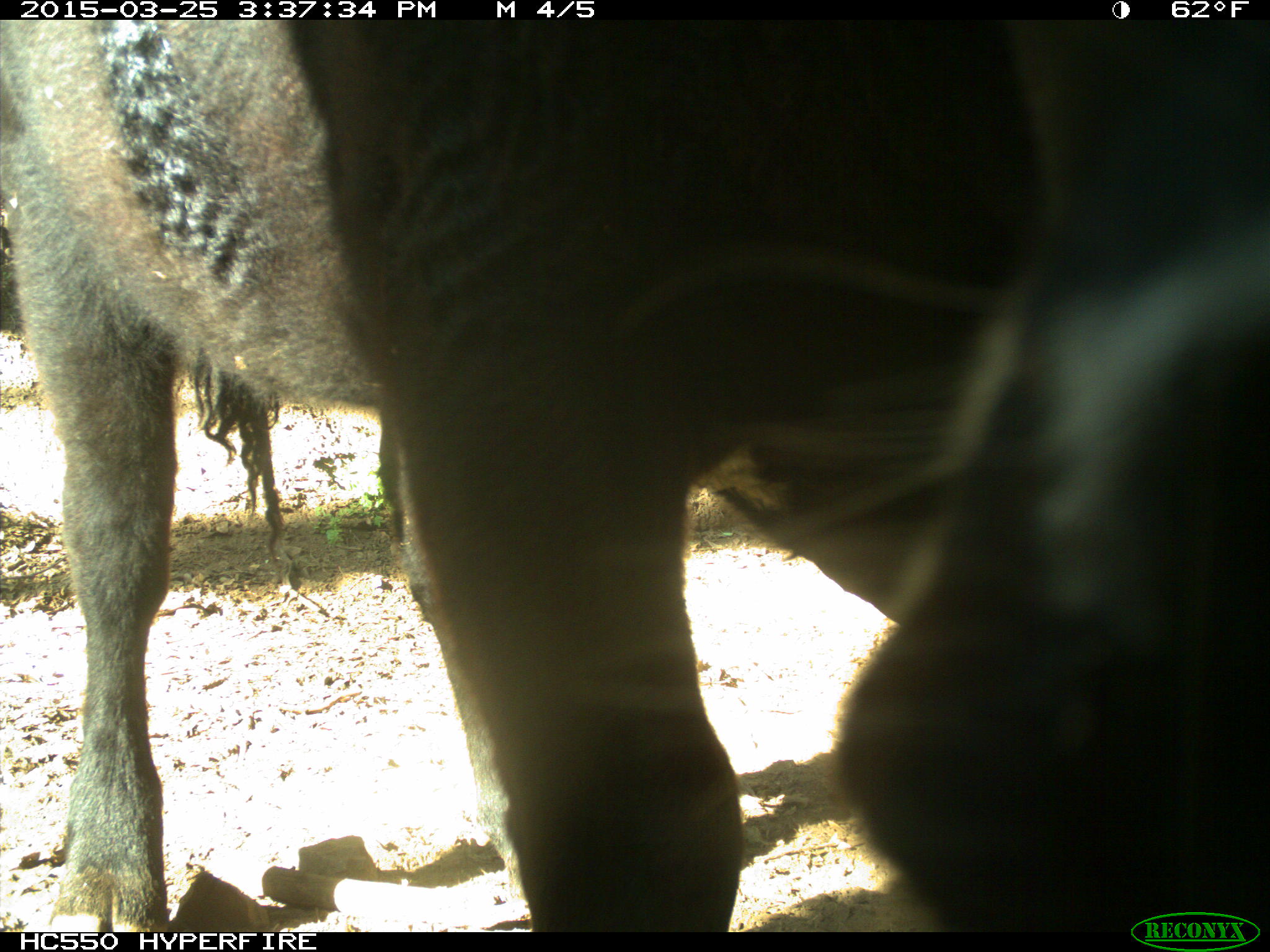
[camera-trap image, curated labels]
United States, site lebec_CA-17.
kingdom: Animalia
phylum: Chordata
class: Mammalia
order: Artiodactyla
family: Bovidae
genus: Bos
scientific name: Bos taurus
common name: domestic cow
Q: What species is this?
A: Bos taurus (domestic cow).